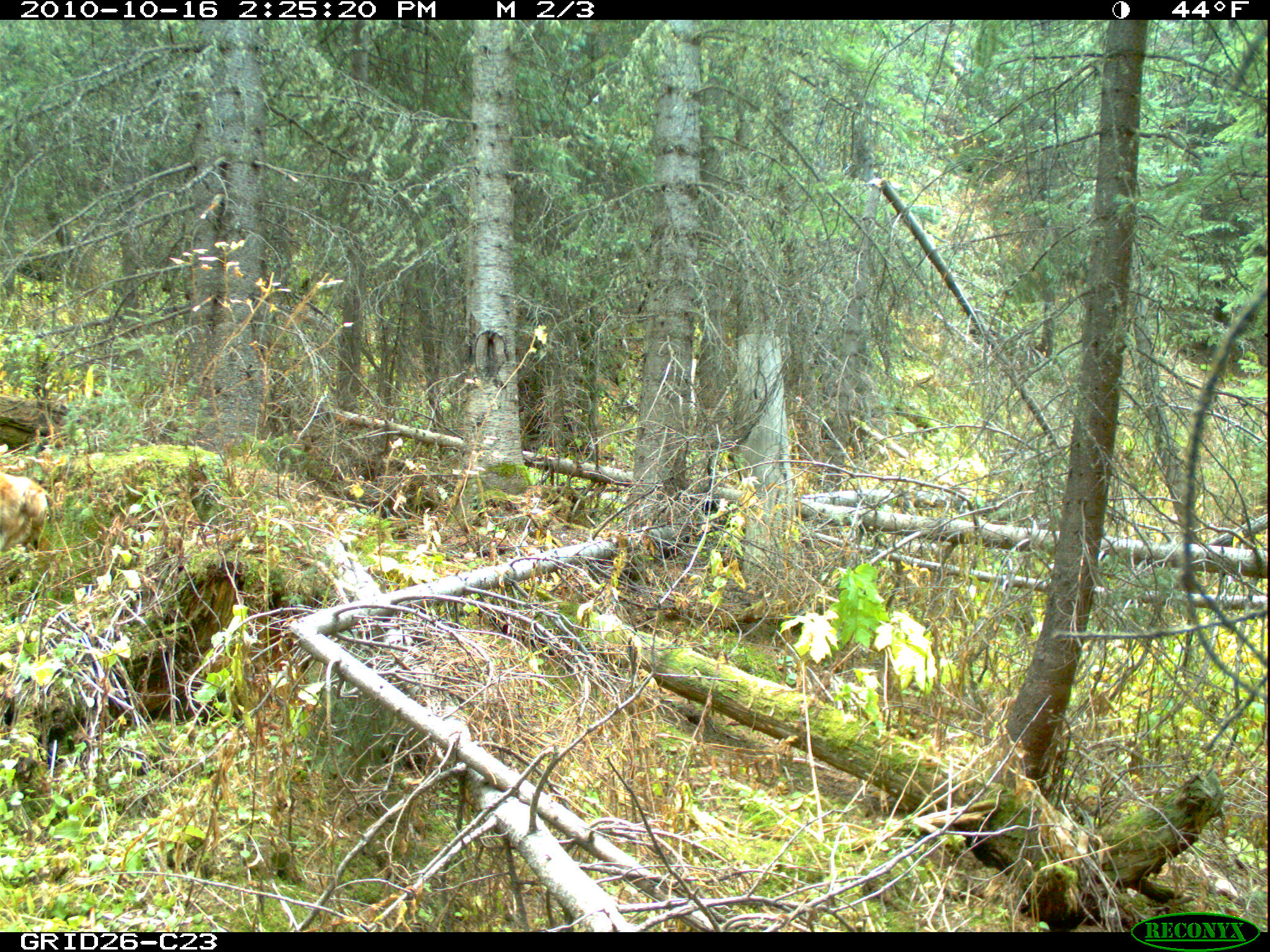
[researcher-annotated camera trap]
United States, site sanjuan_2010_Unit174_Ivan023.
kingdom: Animalia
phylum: Chordata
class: Mammalia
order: Carnivora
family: Canidae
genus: Canis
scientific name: Canis familiaris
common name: domestic dog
Canis familiaris (domestic dog).